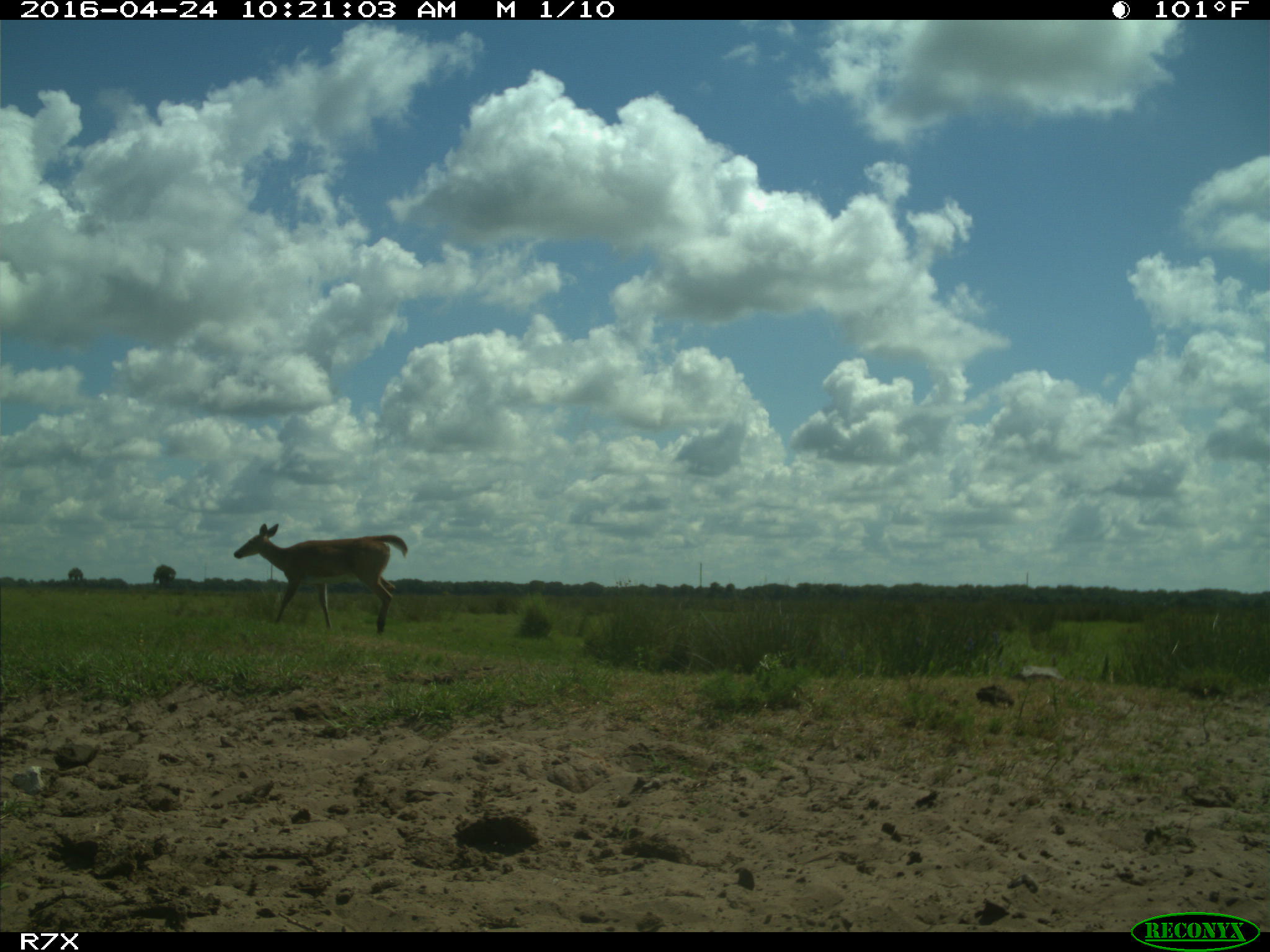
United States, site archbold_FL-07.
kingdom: Animalia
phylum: Chordata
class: Mammalia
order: Artiodactyla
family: Cervidae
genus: Odocoileus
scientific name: Odocoileus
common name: deer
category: unidentified deer